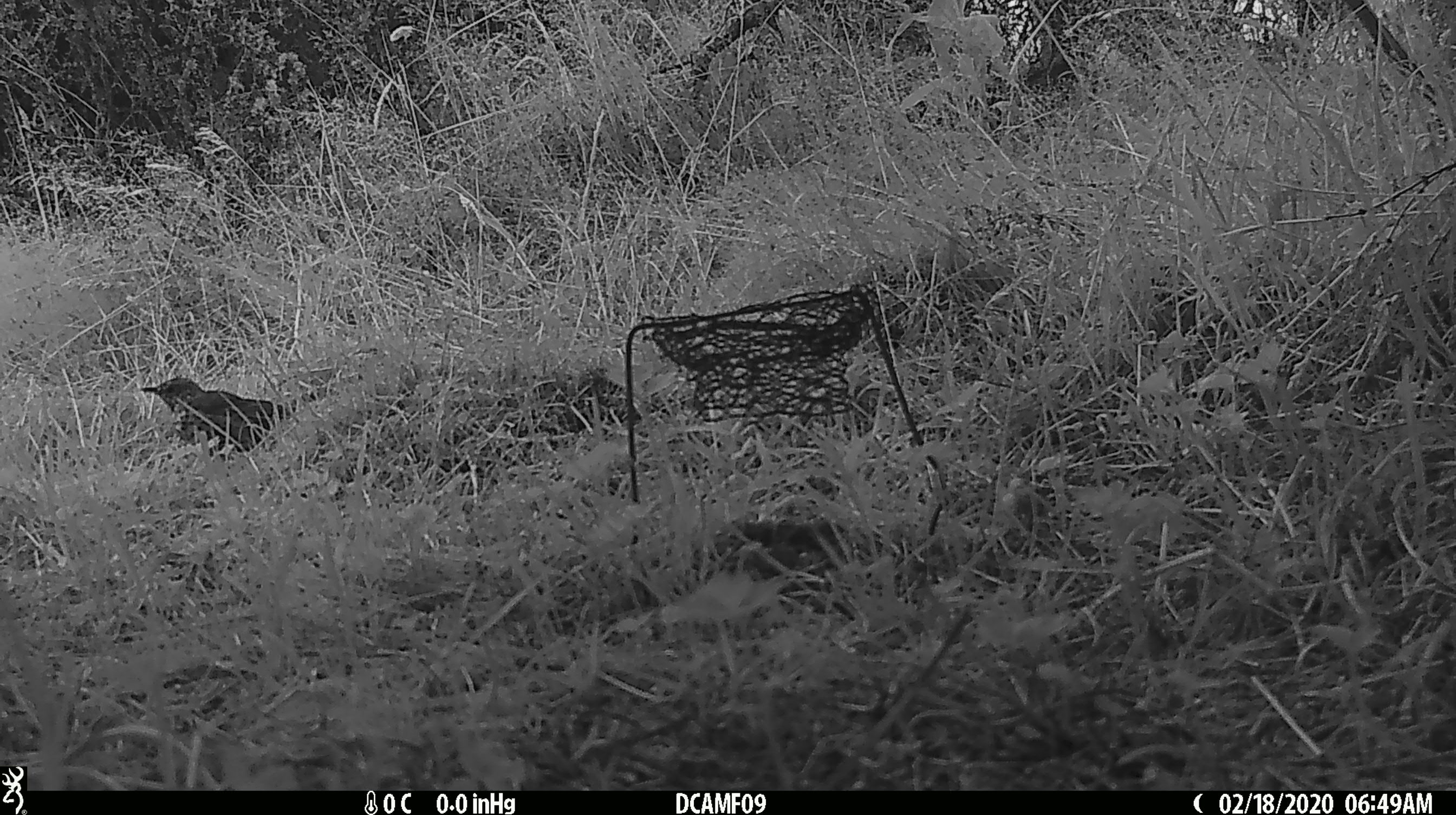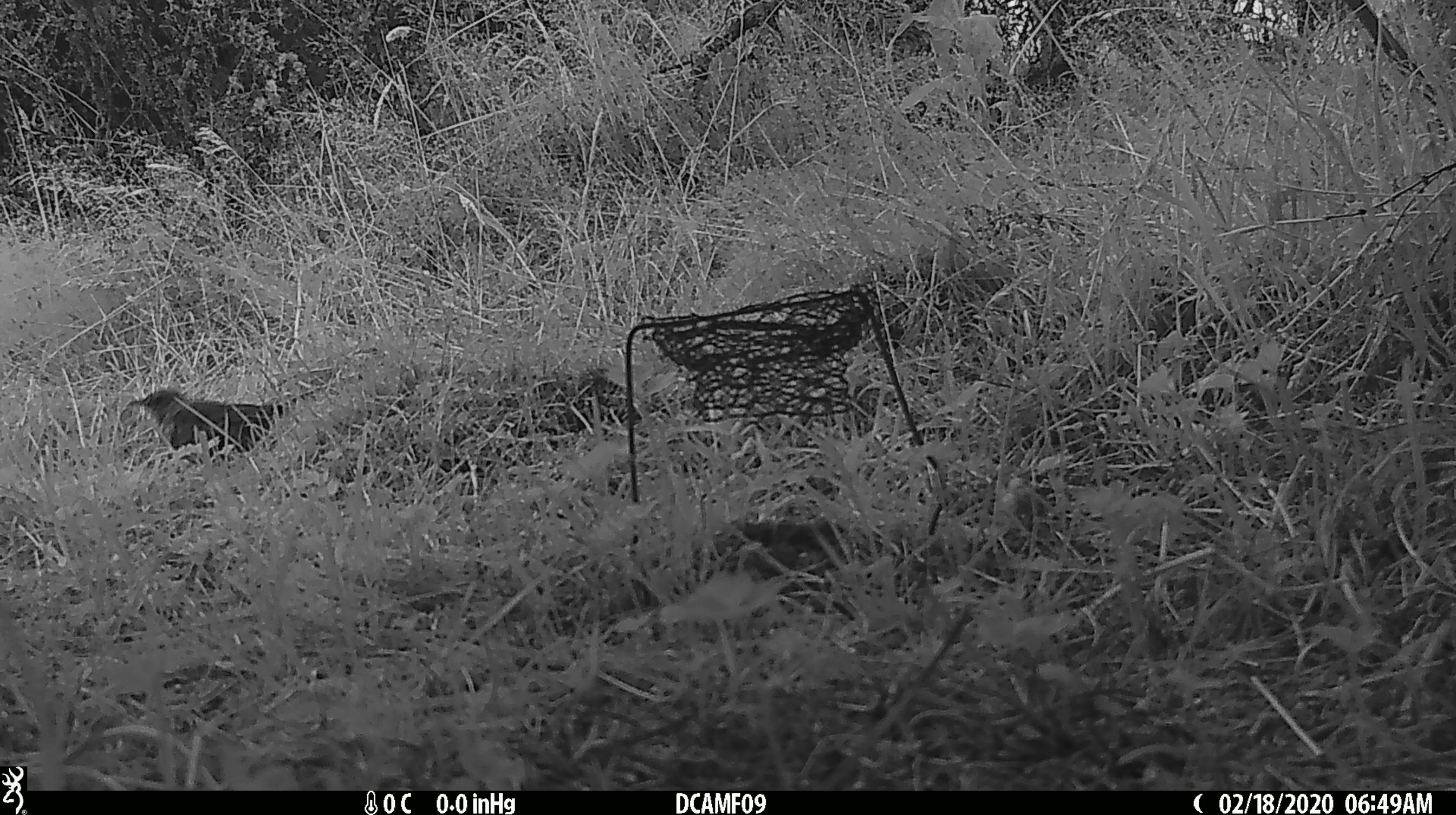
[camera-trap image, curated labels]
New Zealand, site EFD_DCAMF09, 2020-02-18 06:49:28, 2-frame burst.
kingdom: Animalia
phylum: Chordata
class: Aves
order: Passeriformes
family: Turdidae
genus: Turdus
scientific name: Turdus philomelos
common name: song thrush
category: thrush